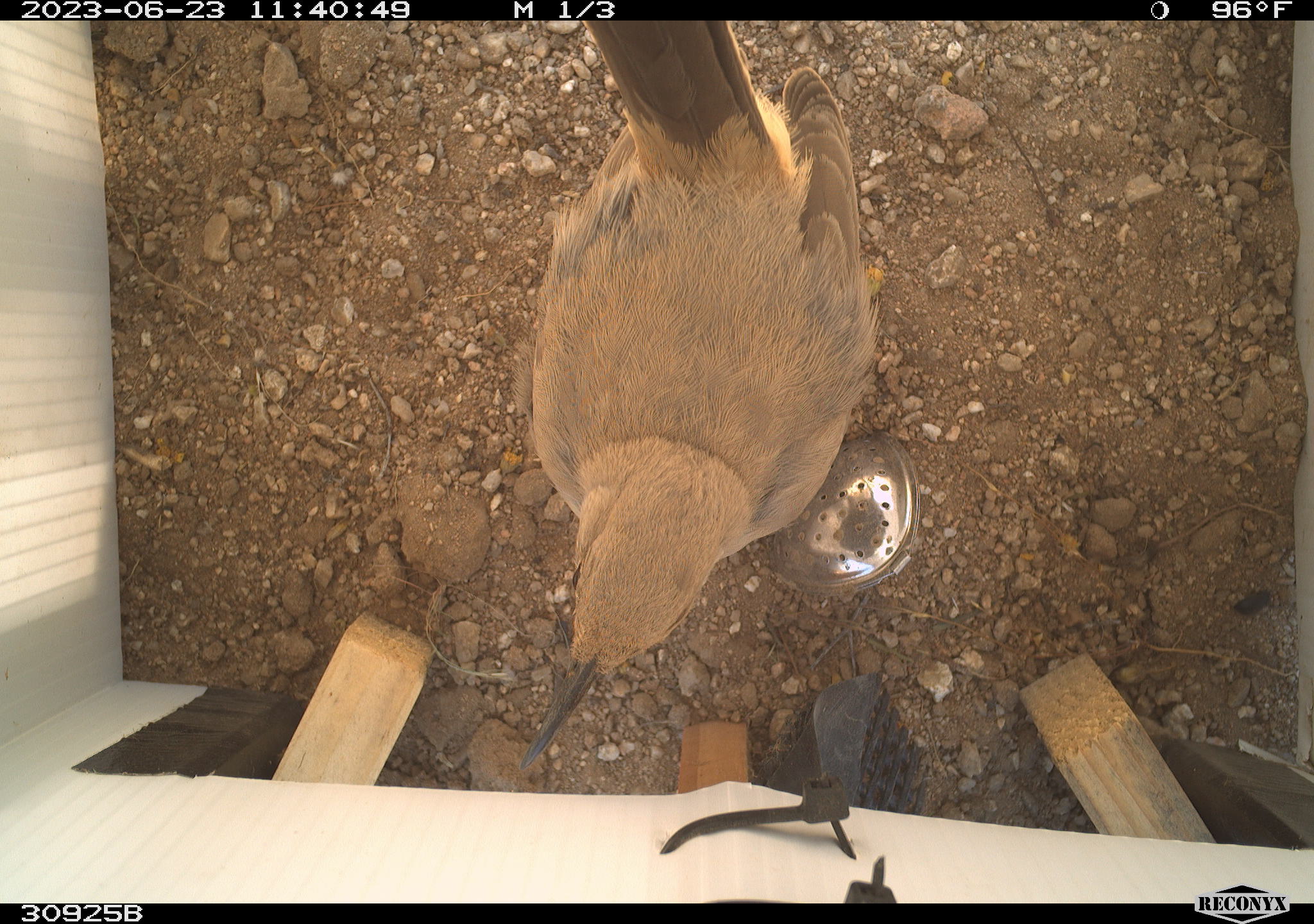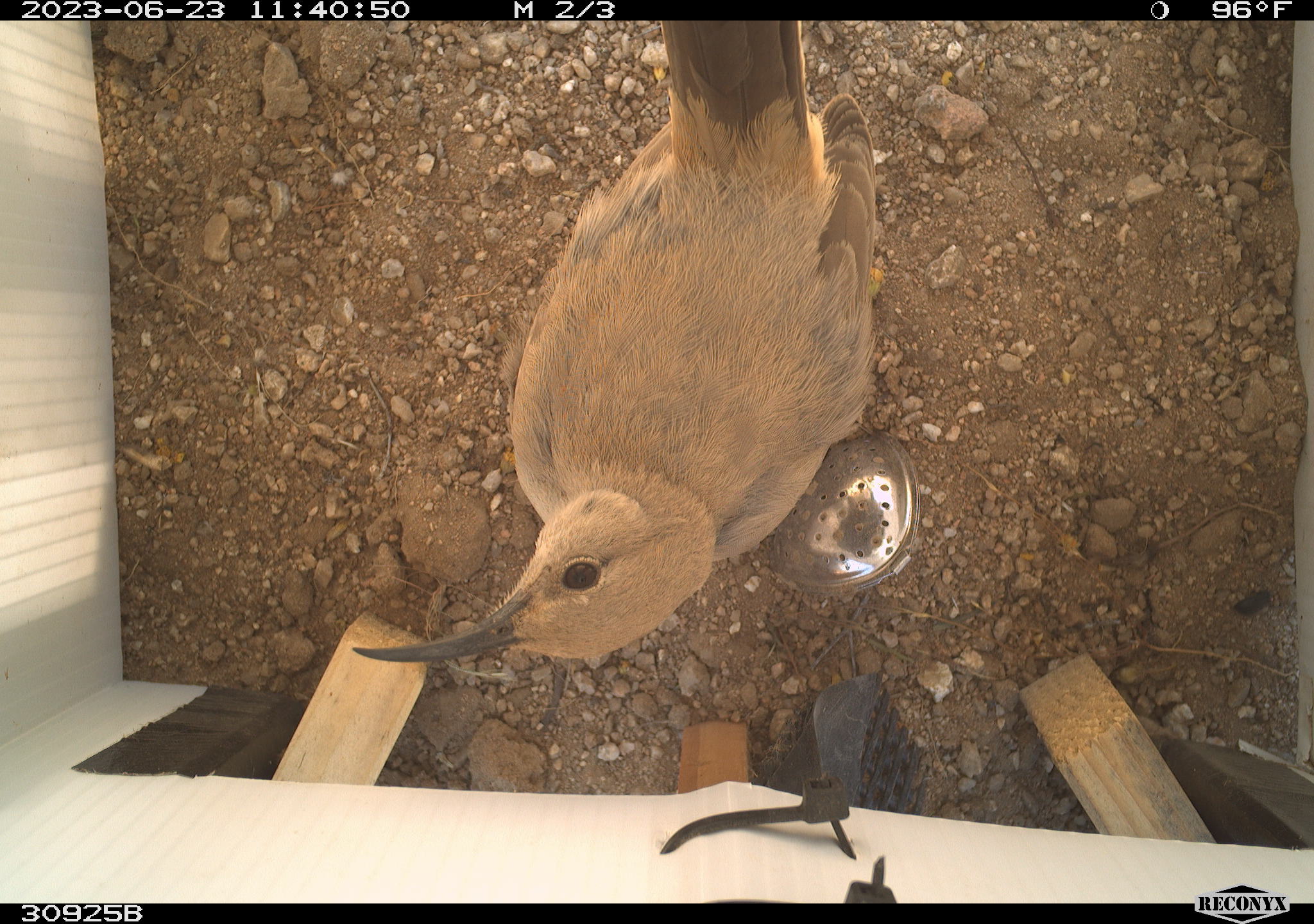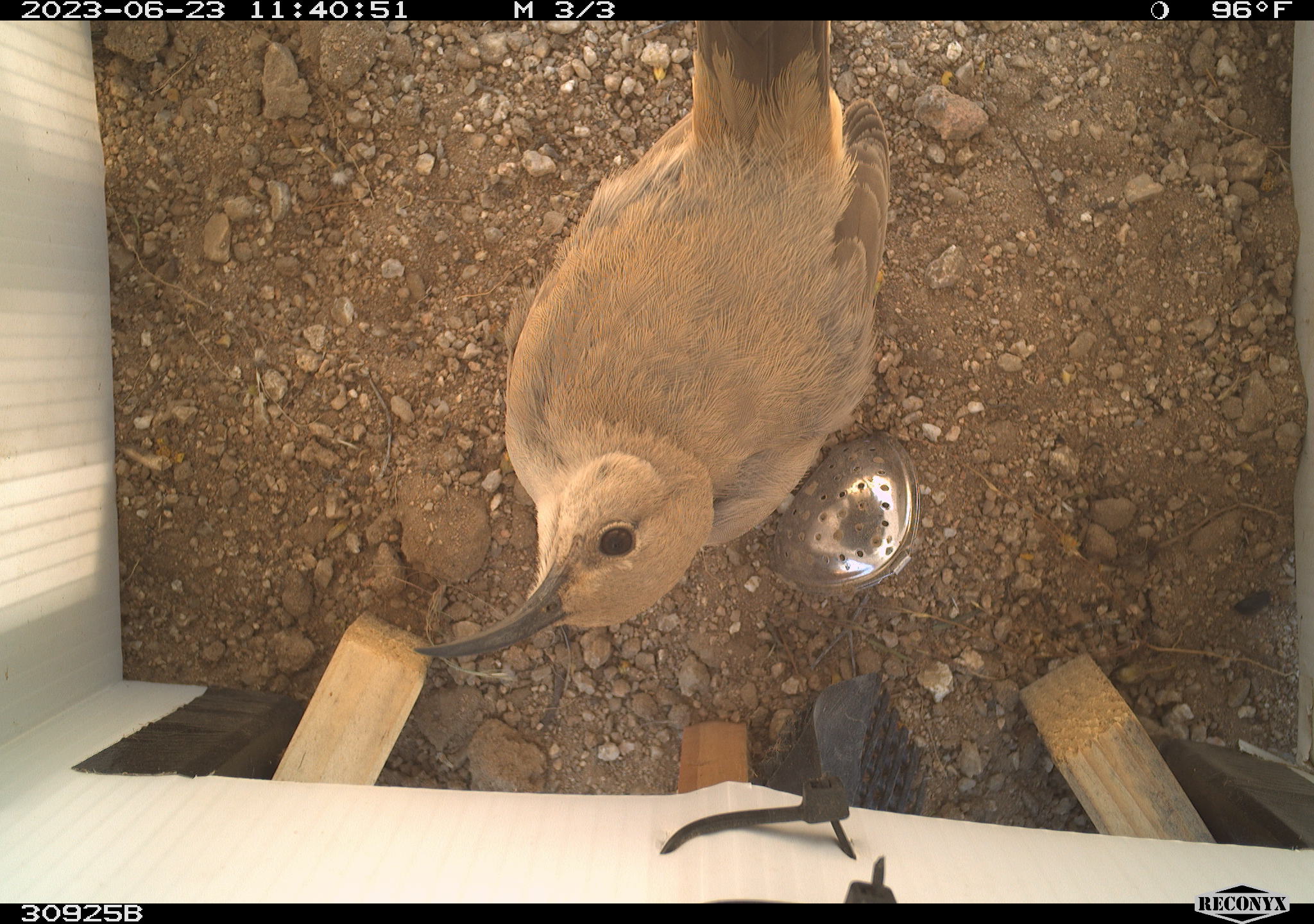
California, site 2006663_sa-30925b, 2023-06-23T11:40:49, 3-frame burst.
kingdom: Animalia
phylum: Chordata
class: Aves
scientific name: Aves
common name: bird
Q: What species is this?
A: Bird (Aves).